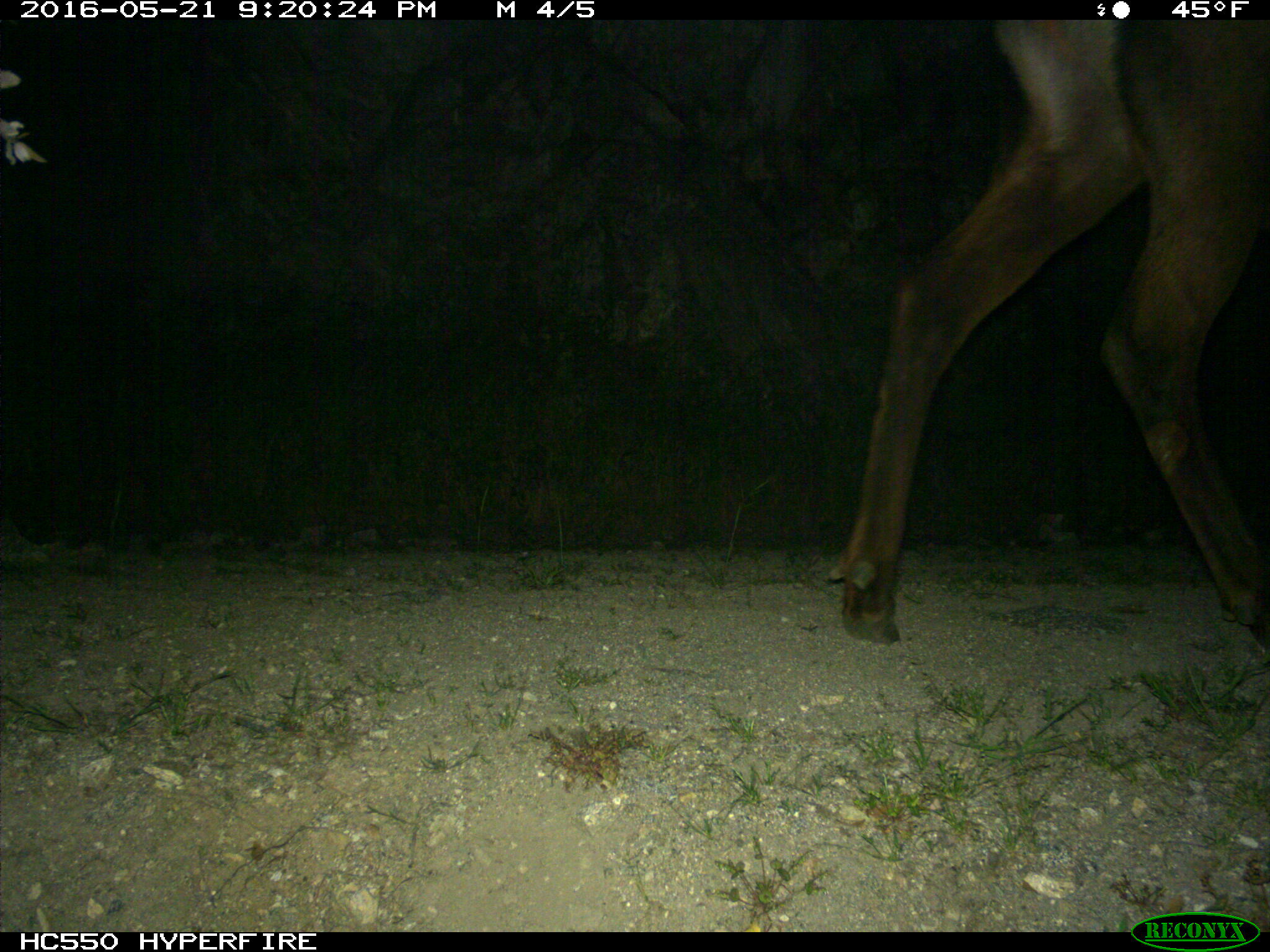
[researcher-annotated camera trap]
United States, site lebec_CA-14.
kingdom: Animalia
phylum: Chordata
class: Mammalia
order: Artiodactyla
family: Cervidae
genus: Cervus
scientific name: Cervus canadensis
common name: elk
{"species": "Cervus canadensis (elk)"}